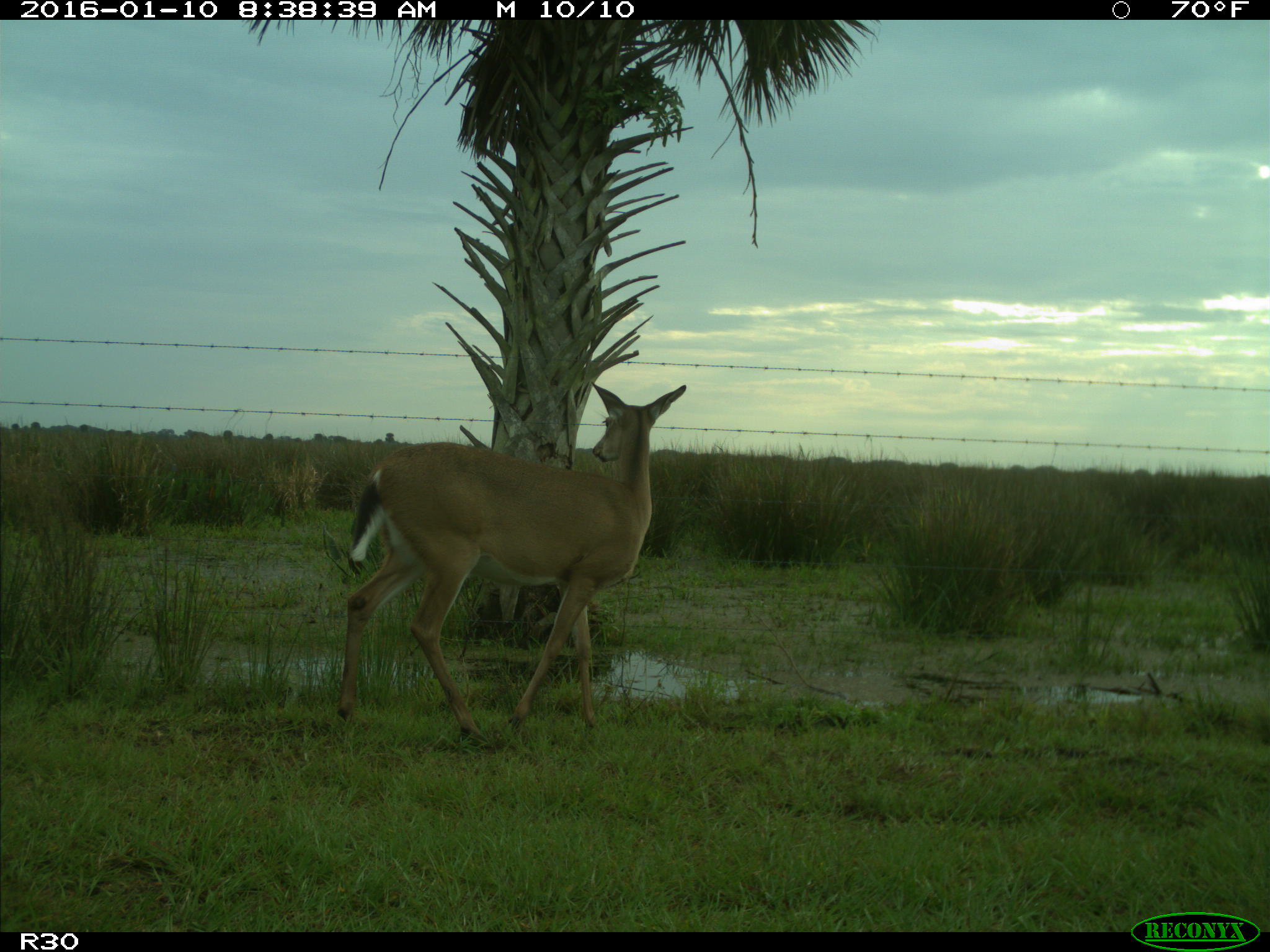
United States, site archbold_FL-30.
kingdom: Animalia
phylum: Chordata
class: Mammalia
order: Artiodactyla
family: Cervidae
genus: Odocoileus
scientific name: Odocoileus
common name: deer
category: unidentified deer